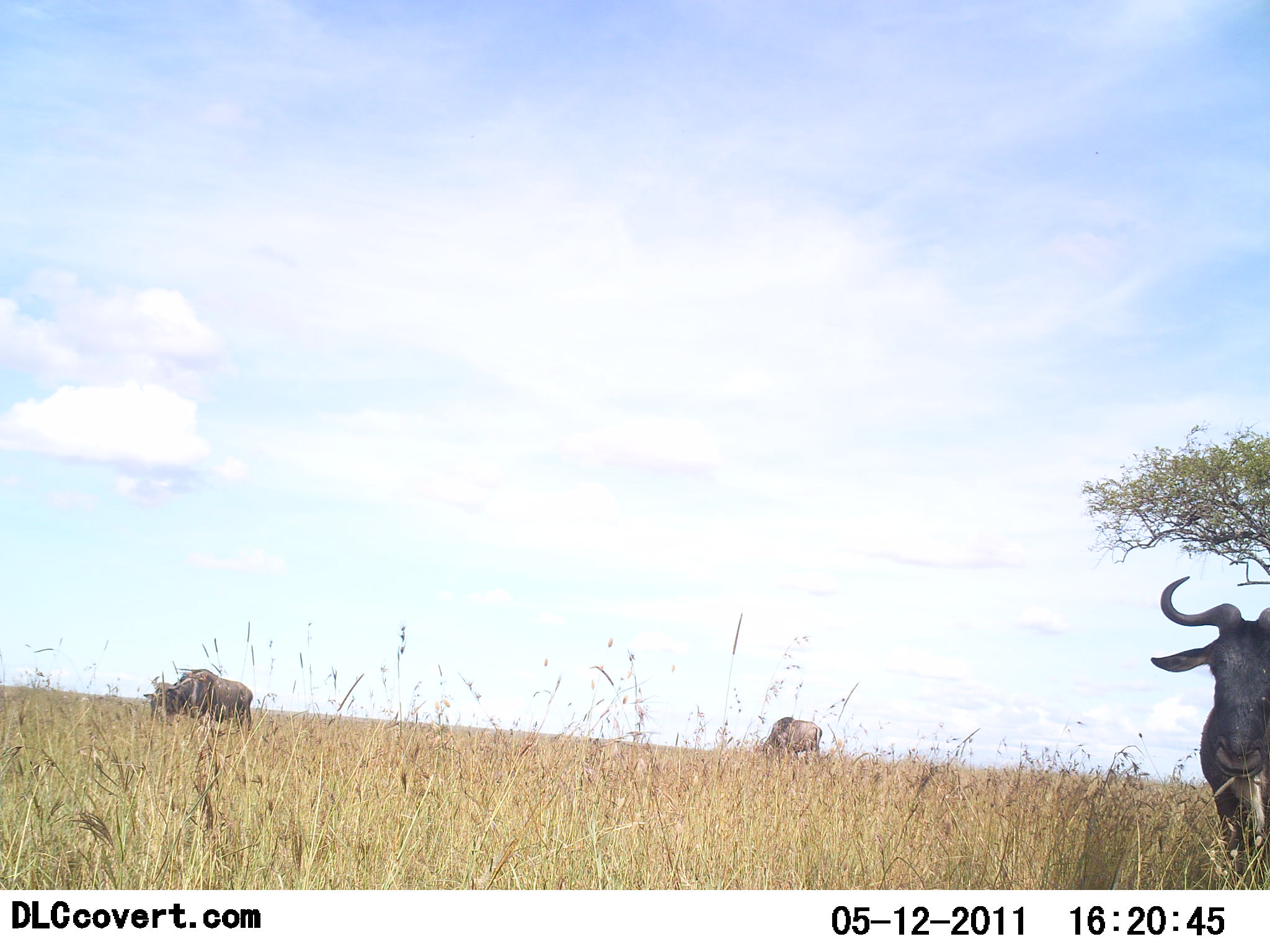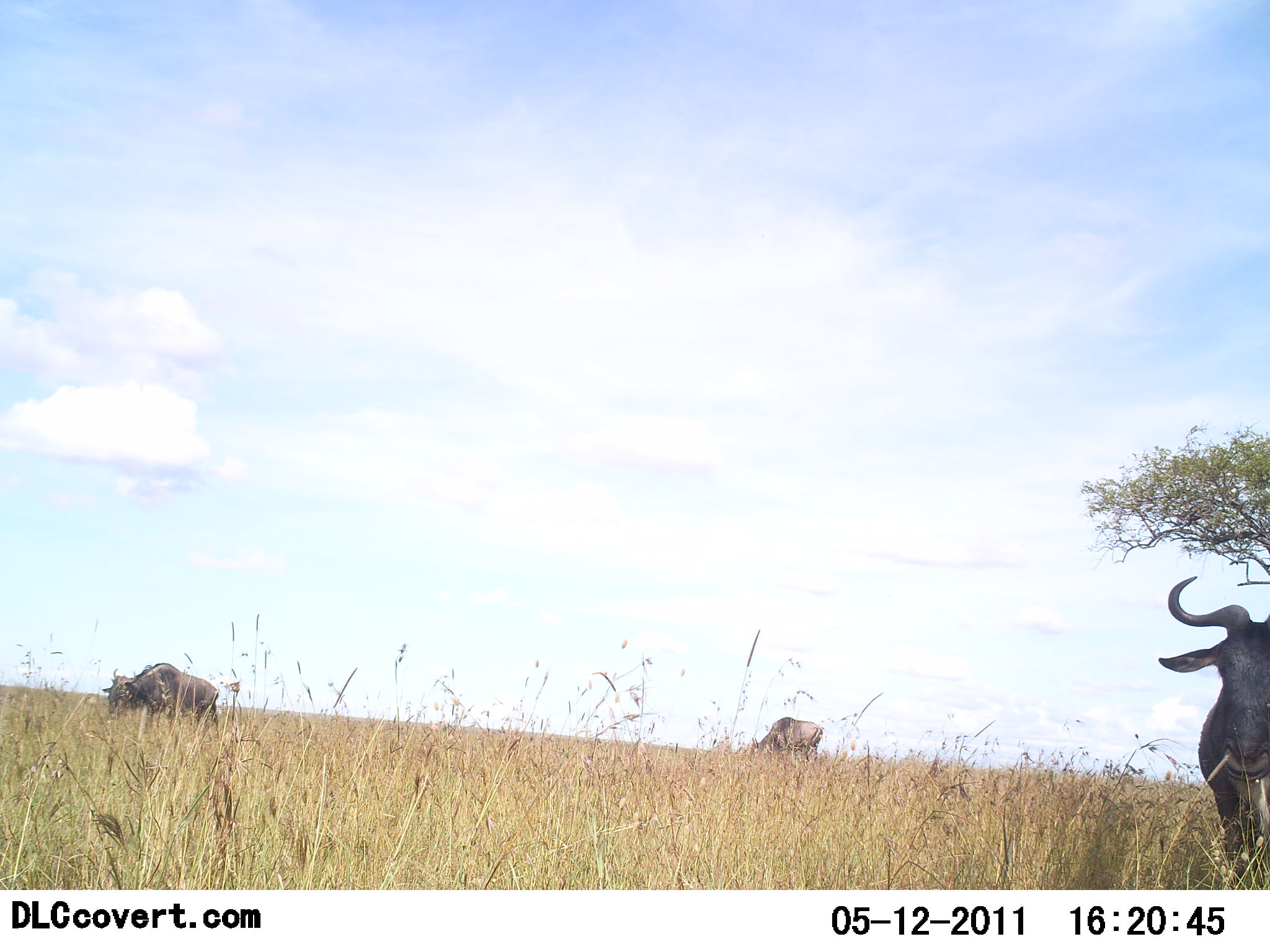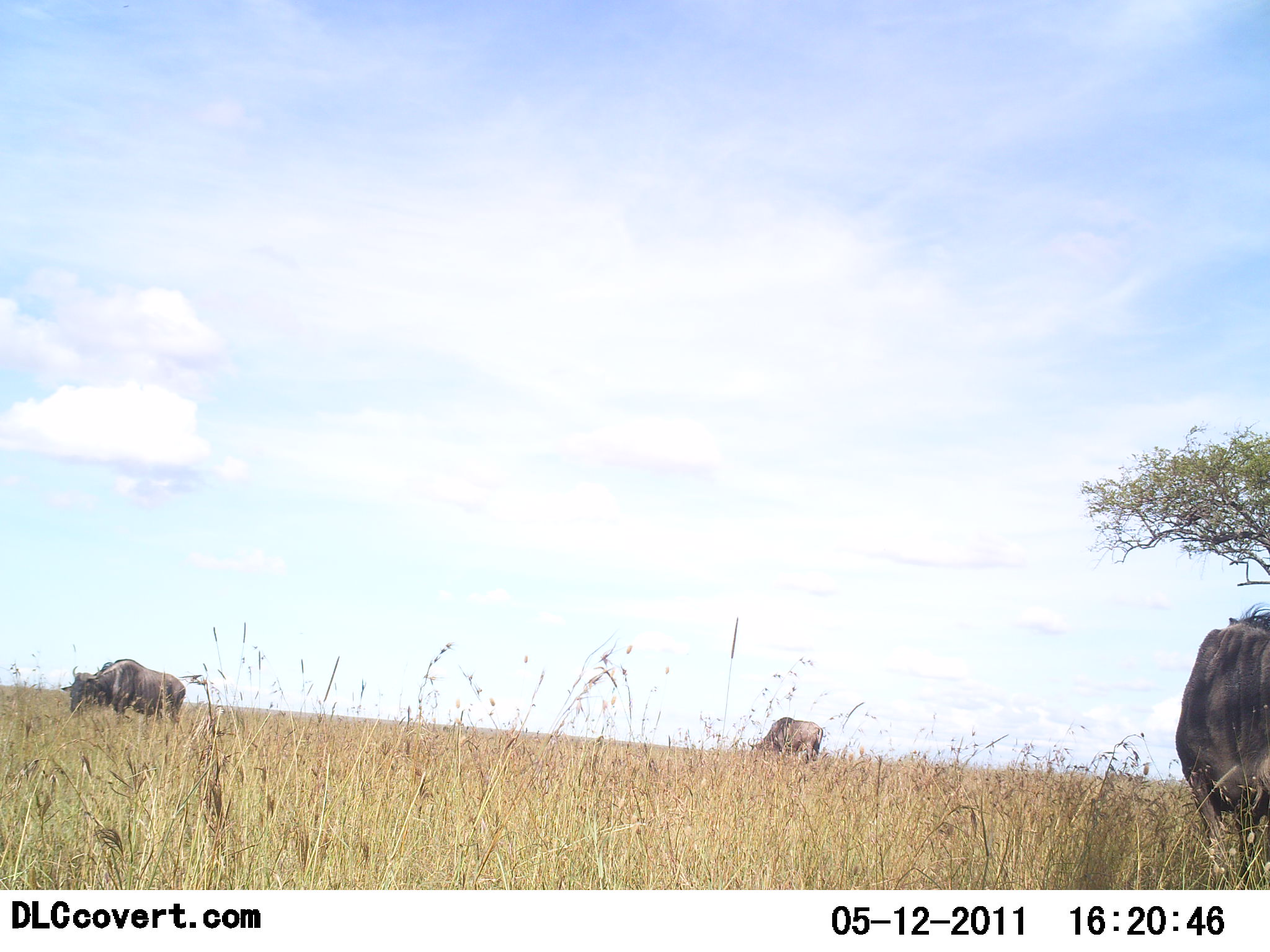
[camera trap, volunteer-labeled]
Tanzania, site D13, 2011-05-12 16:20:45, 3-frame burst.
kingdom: Animalia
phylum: Chordata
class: Mammalia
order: Artiodactyla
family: Bovidae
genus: Connochaetes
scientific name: Connochaetes taurinus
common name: blue wildebeest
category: wildebeest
Wildebeest (blue wildebeest) (Connochaetes taurinus), count 3. Behavior (volunteer vote fractions): standing 30%, resting 10%, moving 40%, interacting 0%. Young present (vote fraction): 0%. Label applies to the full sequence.